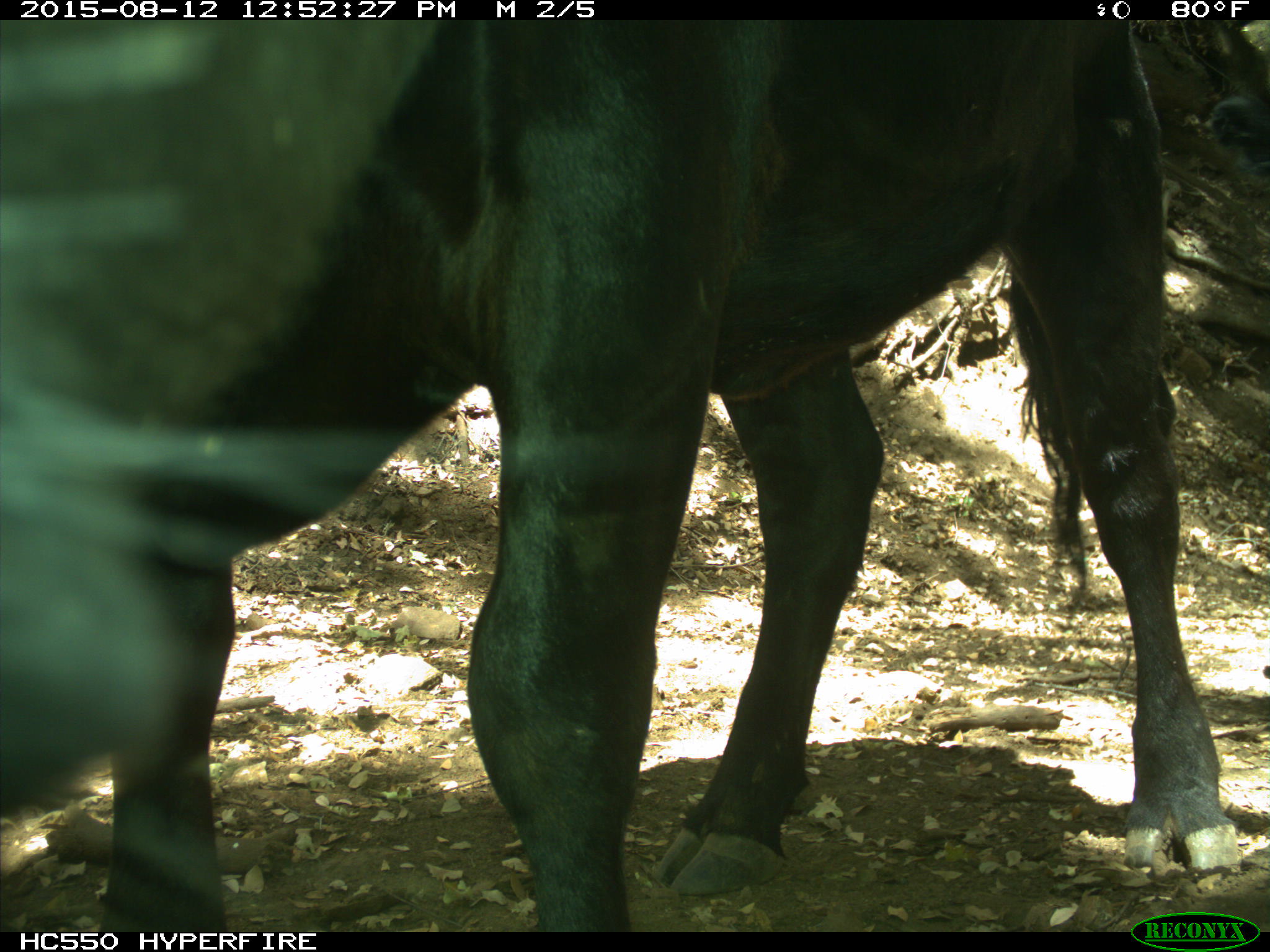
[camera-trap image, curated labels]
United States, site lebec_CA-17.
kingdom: Animalia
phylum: Chordata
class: Mammalia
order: Artiodactyla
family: Bovidae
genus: Bos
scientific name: Bos taurus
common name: domestic cow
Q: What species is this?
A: Bos taurus (domestic cow).